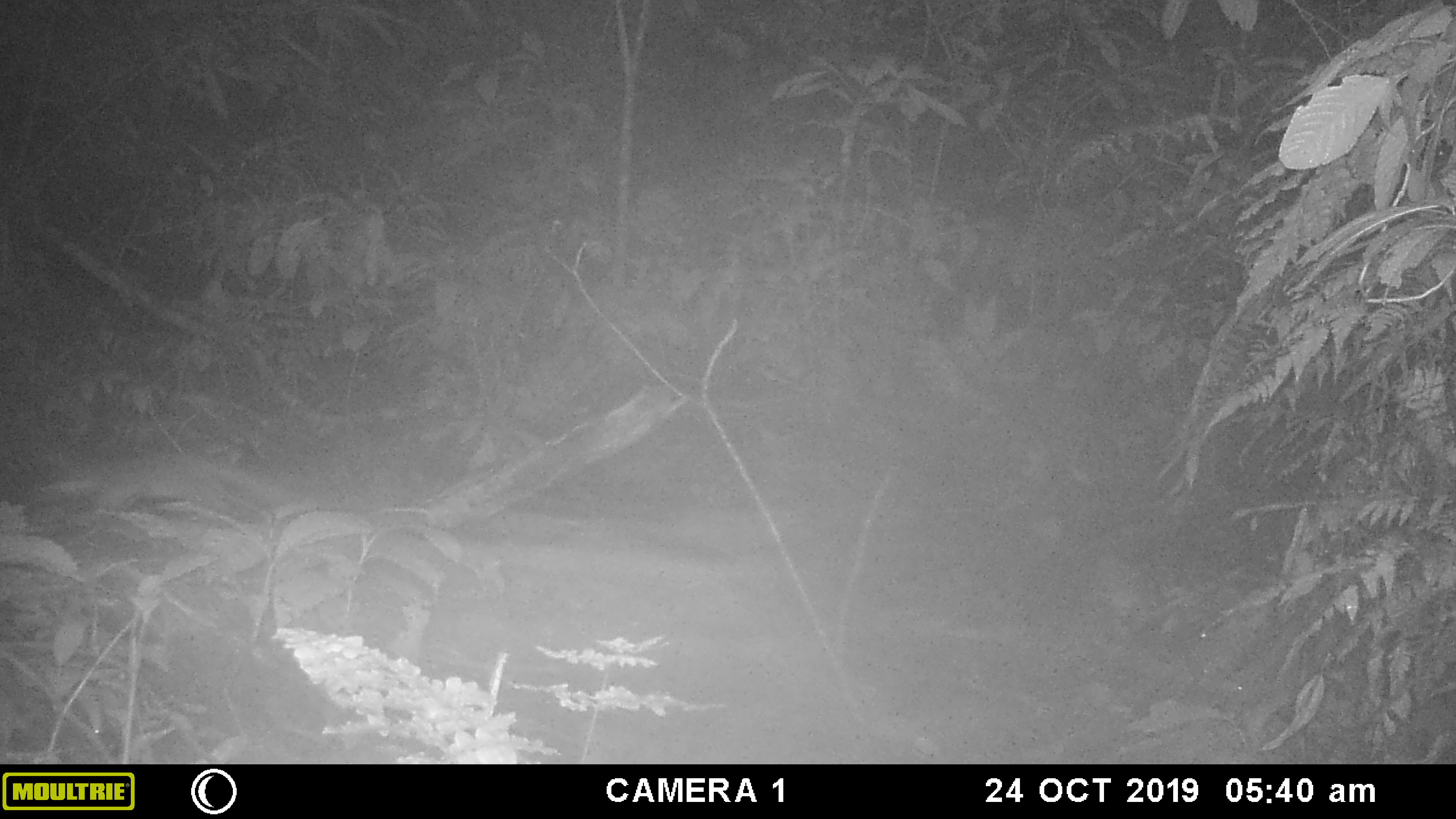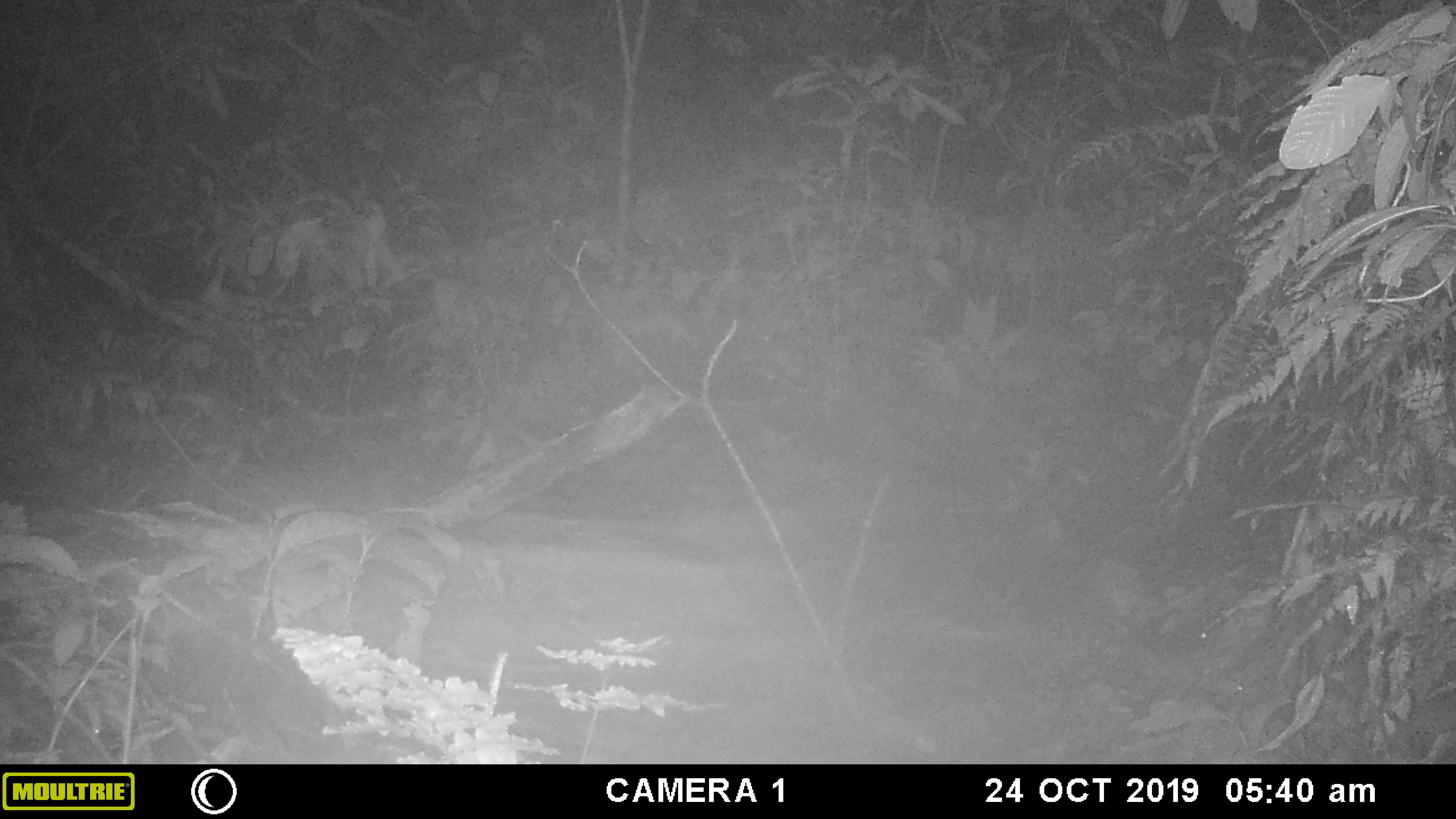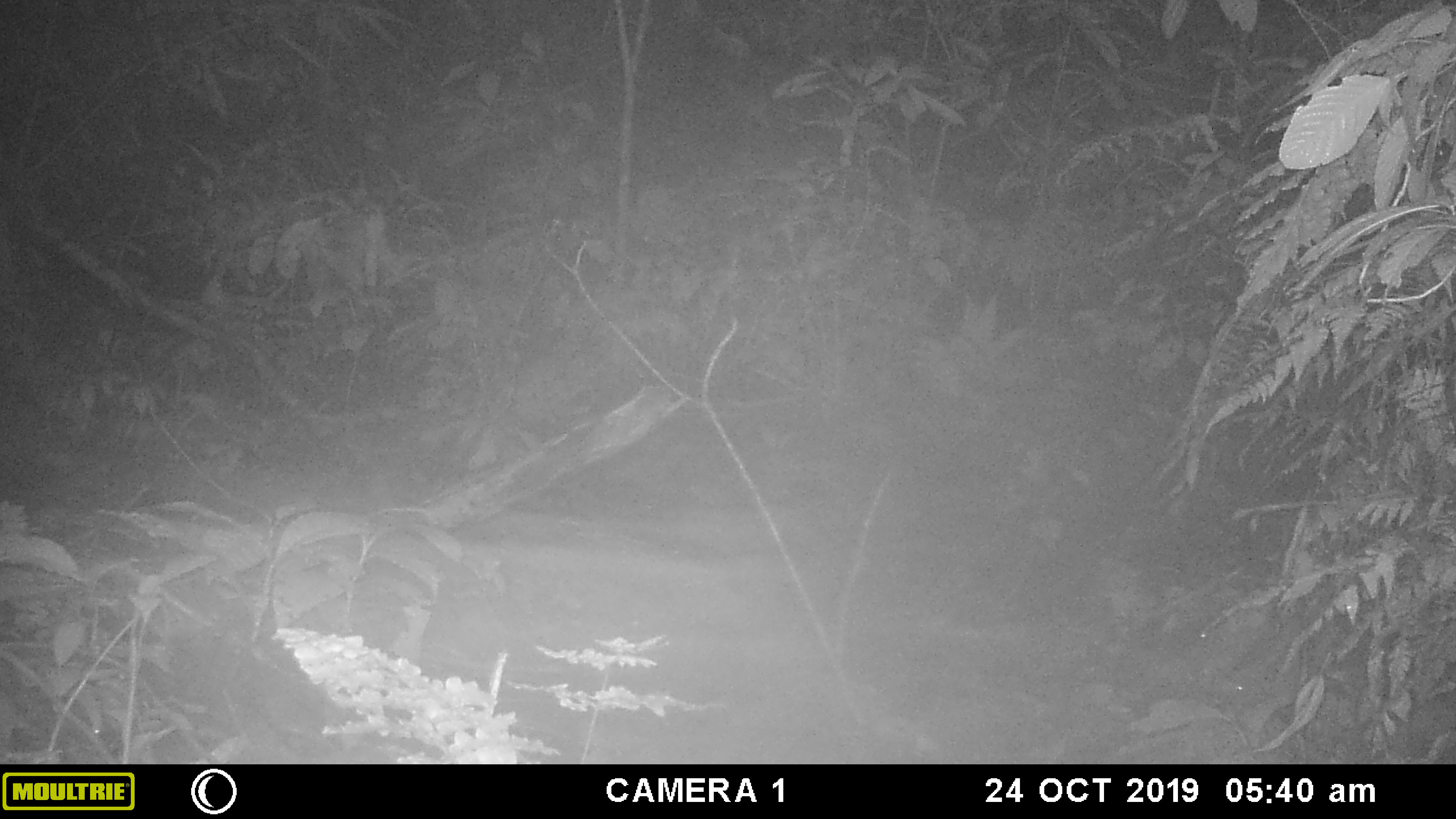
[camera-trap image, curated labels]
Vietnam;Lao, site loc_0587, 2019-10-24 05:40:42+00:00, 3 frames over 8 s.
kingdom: Animalia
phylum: Chordata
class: Mammalia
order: Carnivora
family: Mustelidae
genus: Melogale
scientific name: Melogale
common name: ferret badger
Ferret badger (Melogale). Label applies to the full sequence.